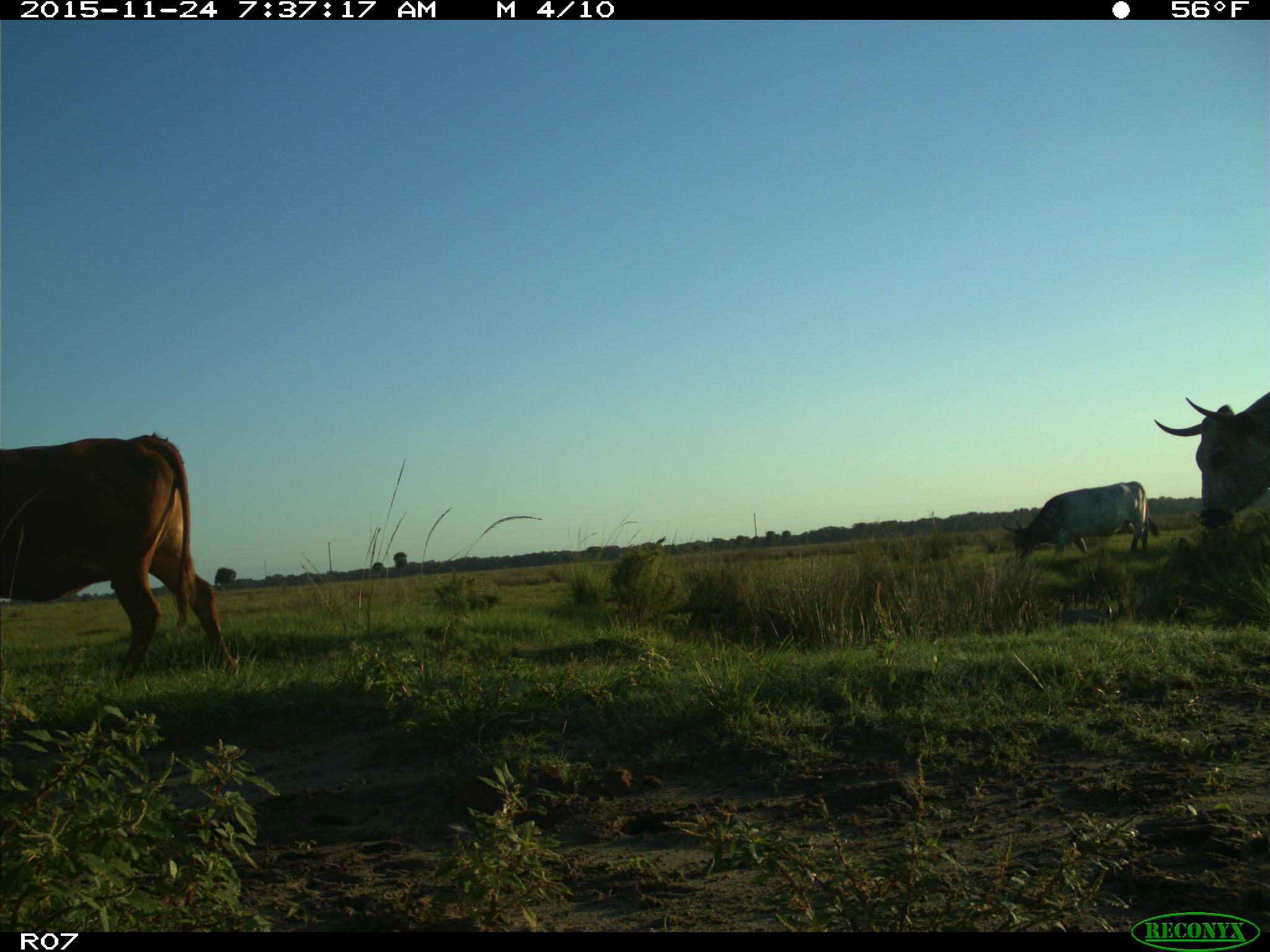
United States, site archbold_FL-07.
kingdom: Animalia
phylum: Chordata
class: Mammalia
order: Artiodactyla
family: Bovidae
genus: Bos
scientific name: Bos taurus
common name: domestic cow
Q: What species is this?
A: Bos taurus (domestic cow).